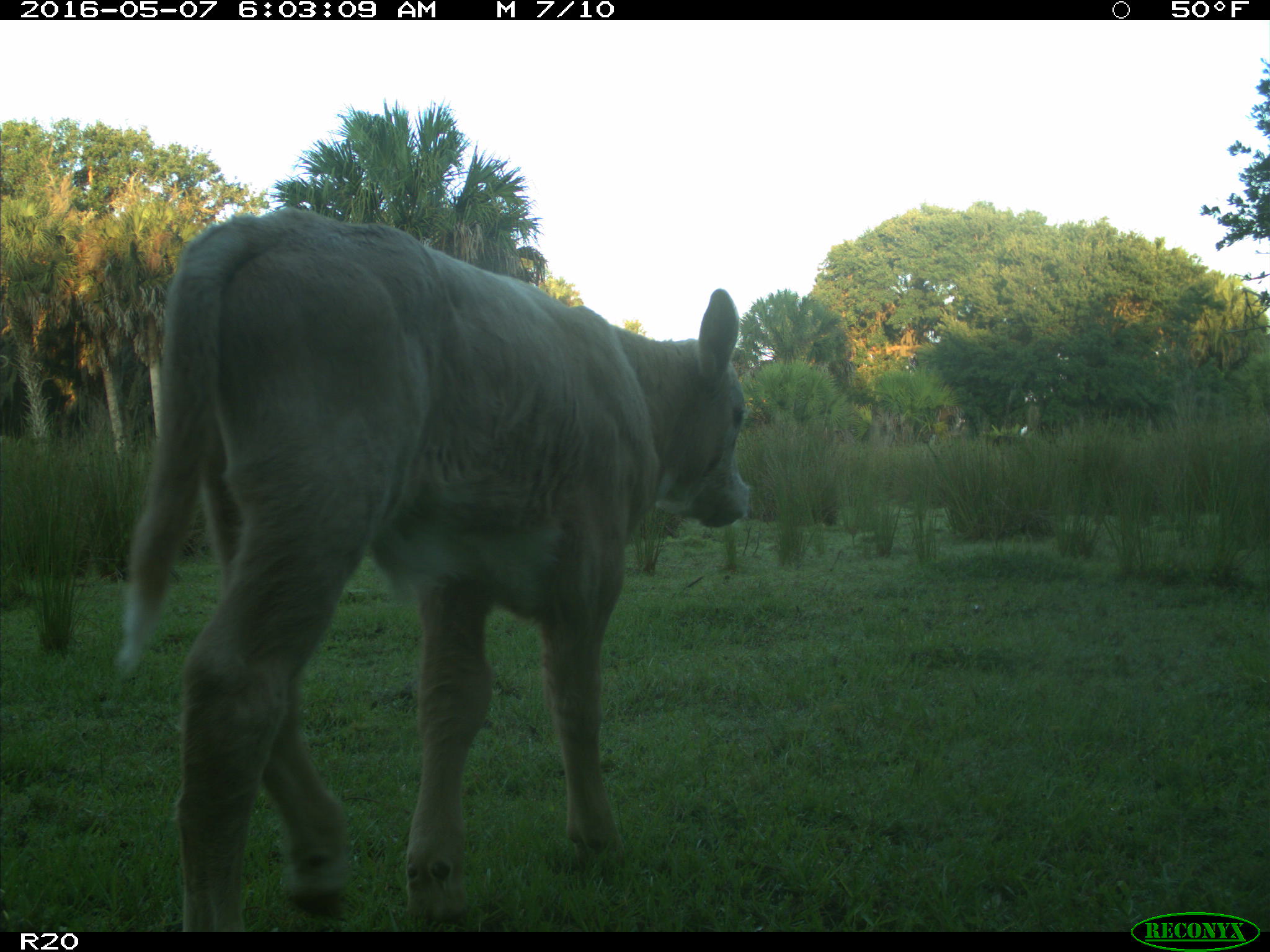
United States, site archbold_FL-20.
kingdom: Animalia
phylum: Chordata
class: Mammalia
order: Artiodactyla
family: Bovidae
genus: Bos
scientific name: Bos taurus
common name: domestic cow